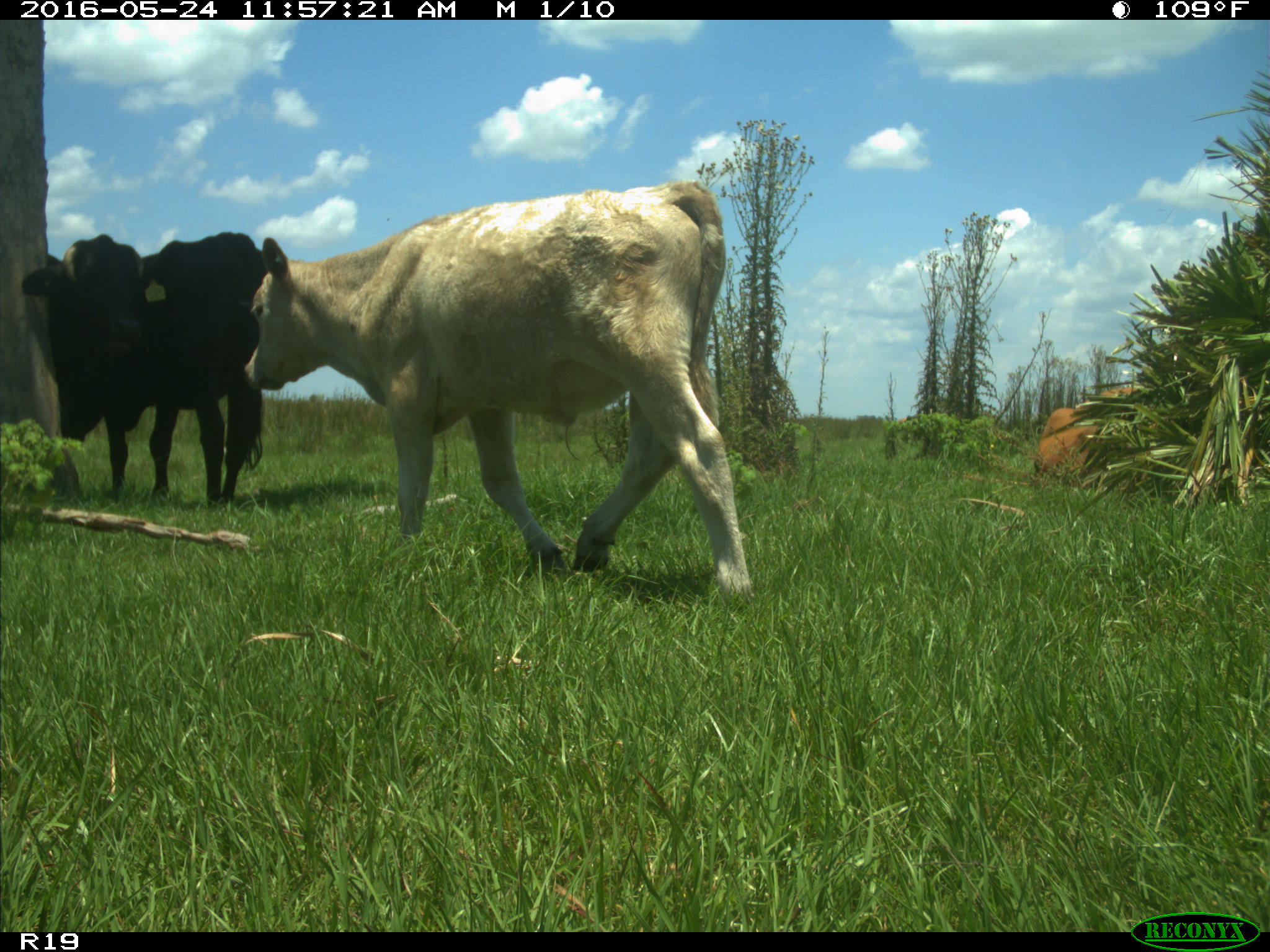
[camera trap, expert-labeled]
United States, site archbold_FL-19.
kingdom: Animalia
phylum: Chordata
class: Mammalia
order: Artiodactyla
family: Bovidae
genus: Bos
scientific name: Bos taurus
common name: domestic cow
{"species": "Bos taurus (domestic cow)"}